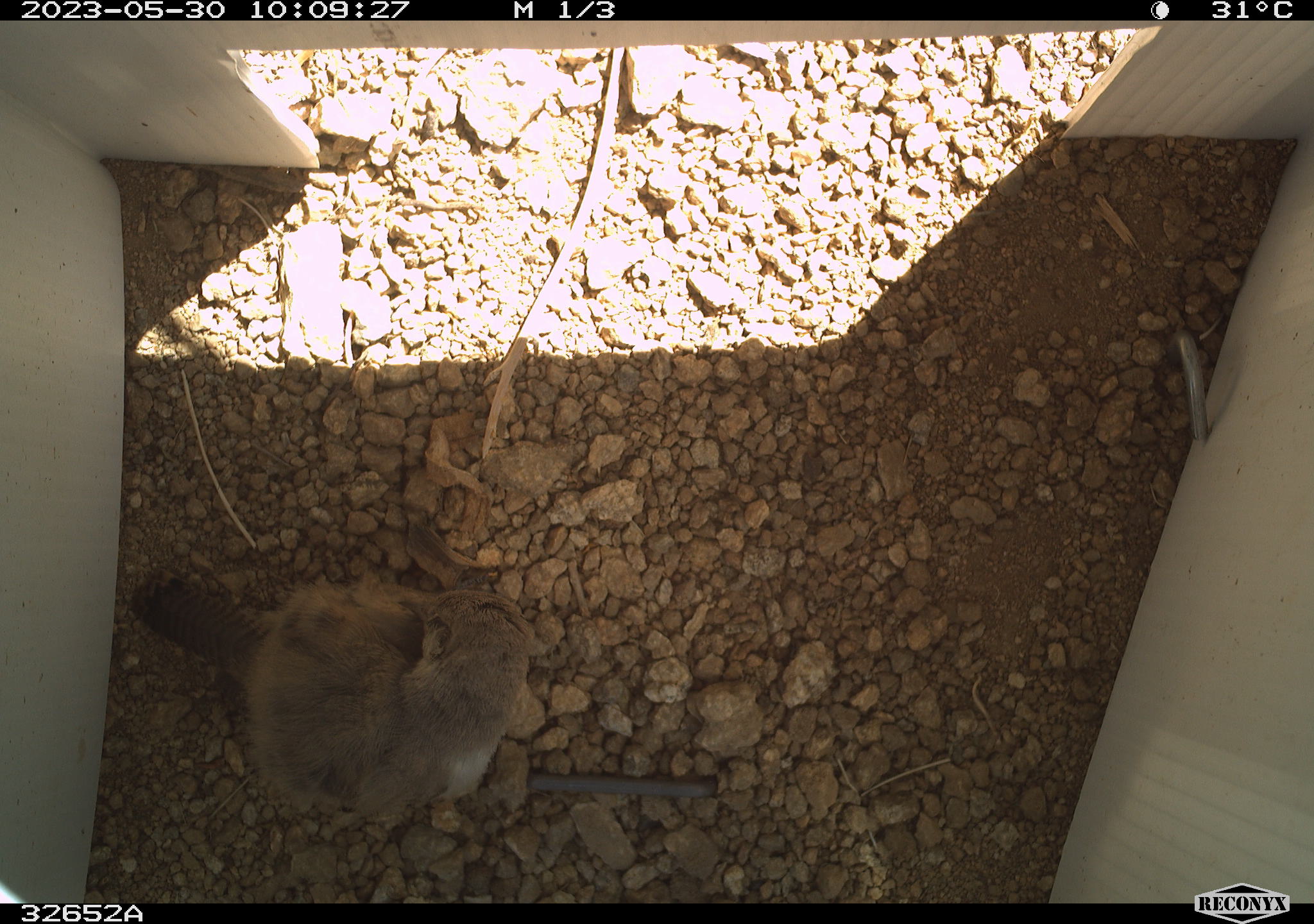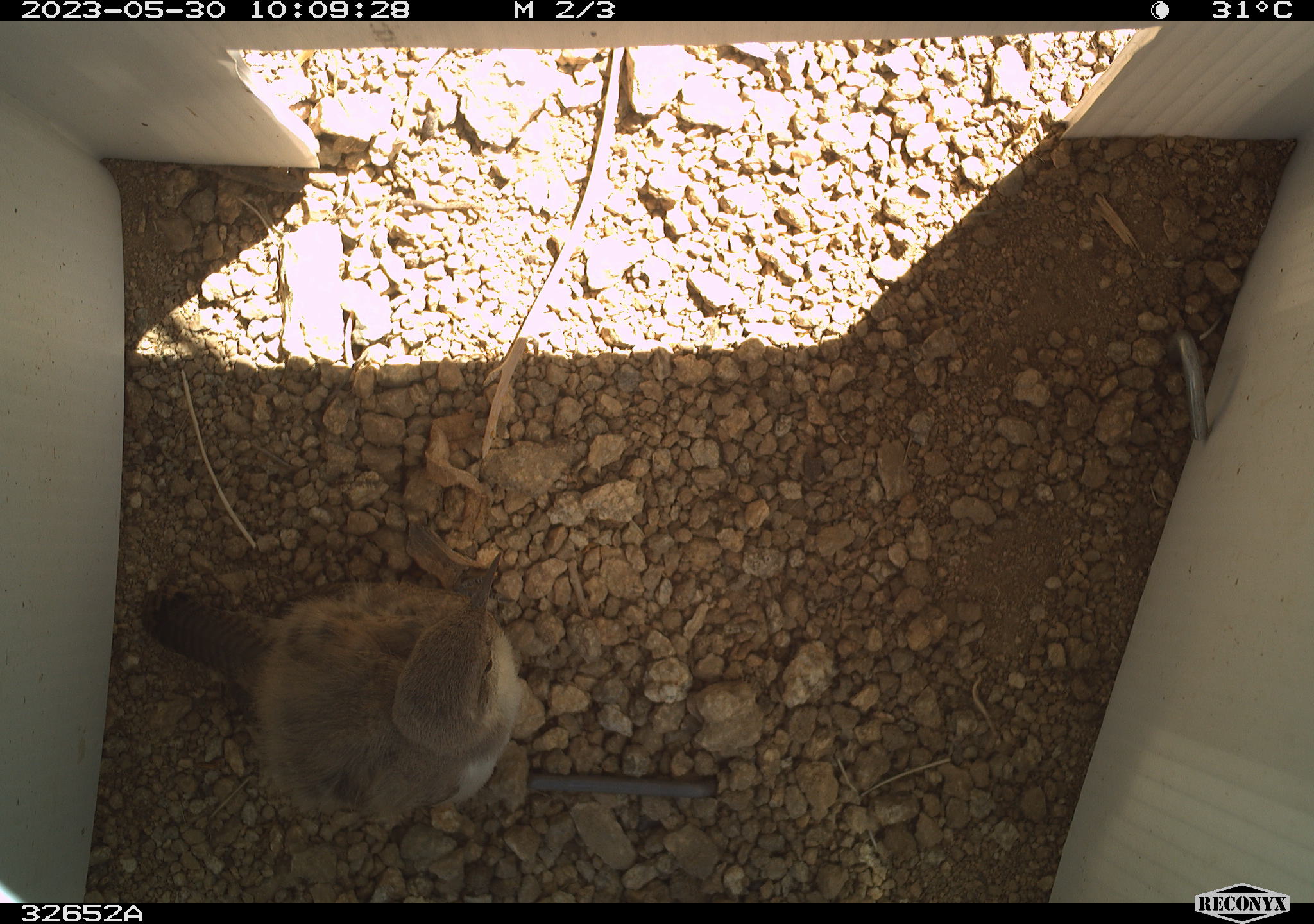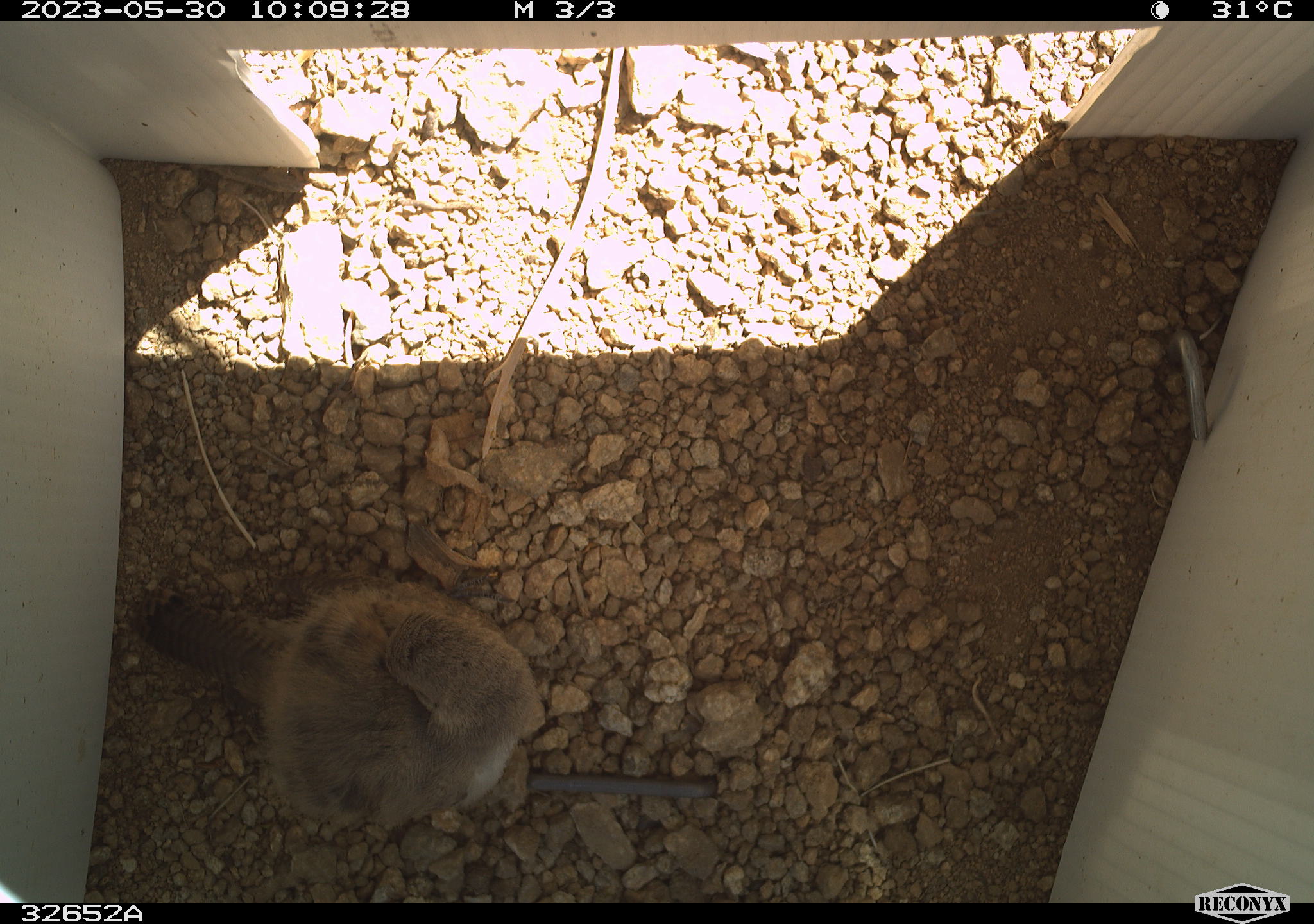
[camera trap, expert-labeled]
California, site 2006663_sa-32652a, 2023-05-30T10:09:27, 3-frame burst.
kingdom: Animalia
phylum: Chordata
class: Aves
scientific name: Aves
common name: bird